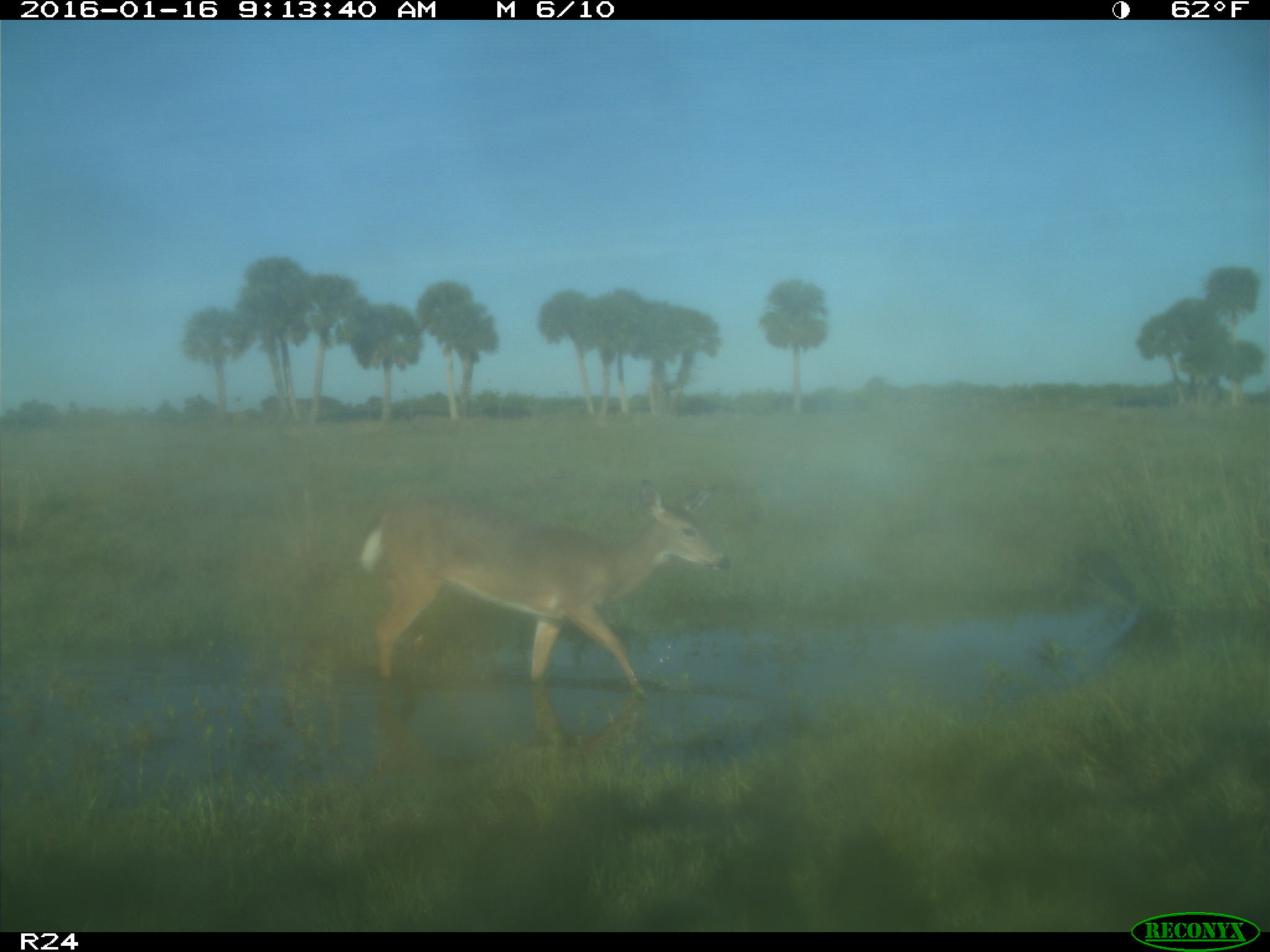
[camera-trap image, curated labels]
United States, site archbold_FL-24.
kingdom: Animalia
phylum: Chordata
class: Mammalia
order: Artiodactyla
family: Cervidae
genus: Odocoileus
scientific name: Odocoileus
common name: deer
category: unidentified deer